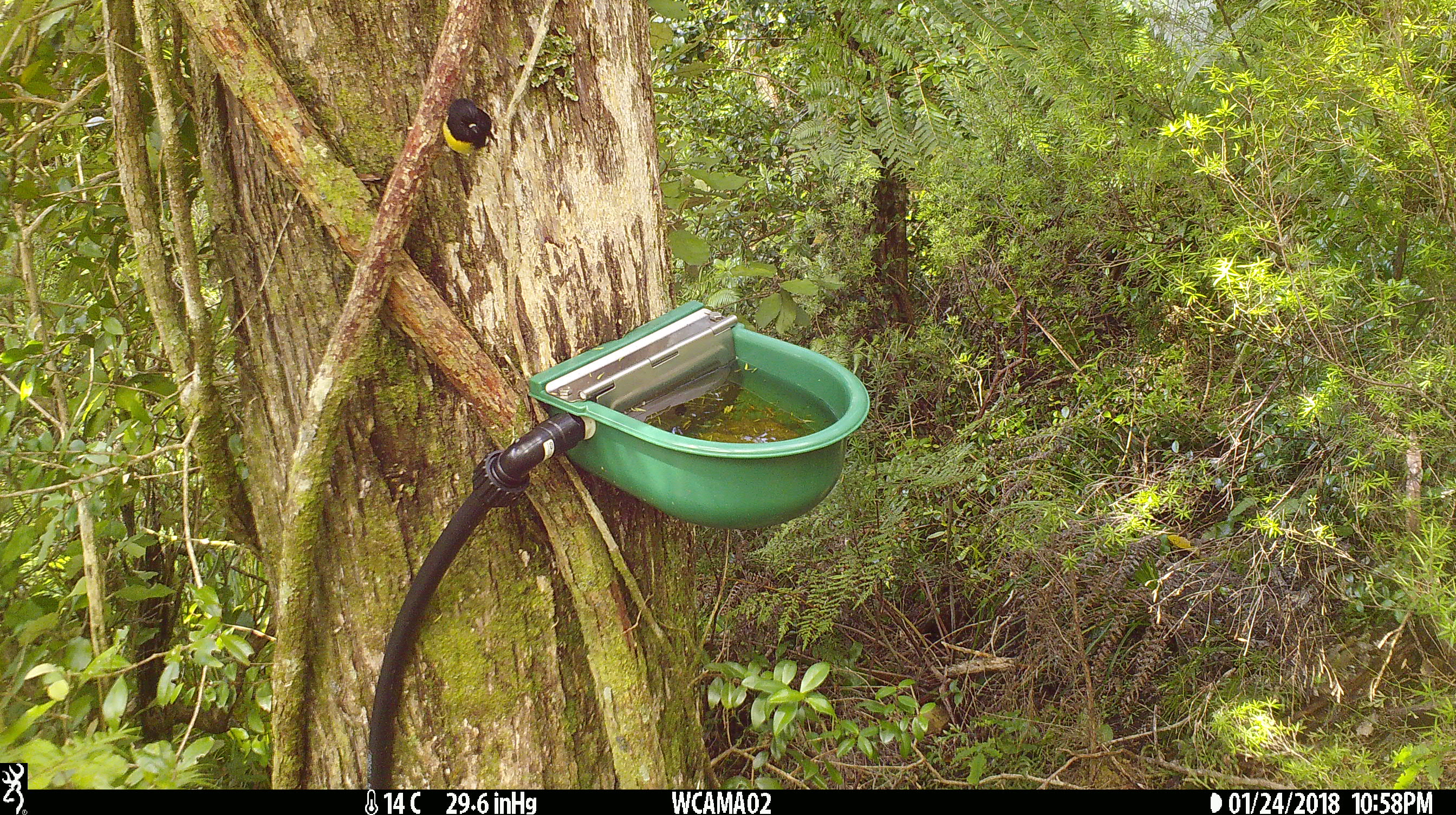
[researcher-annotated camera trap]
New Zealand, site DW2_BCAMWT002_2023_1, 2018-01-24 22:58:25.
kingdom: Animalia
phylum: Chordata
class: Aves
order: Passeriformes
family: Petroicidae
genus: Petroica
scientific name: Petroica macrocephala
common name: tomtit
Tomtit (Petroica macrocephala).